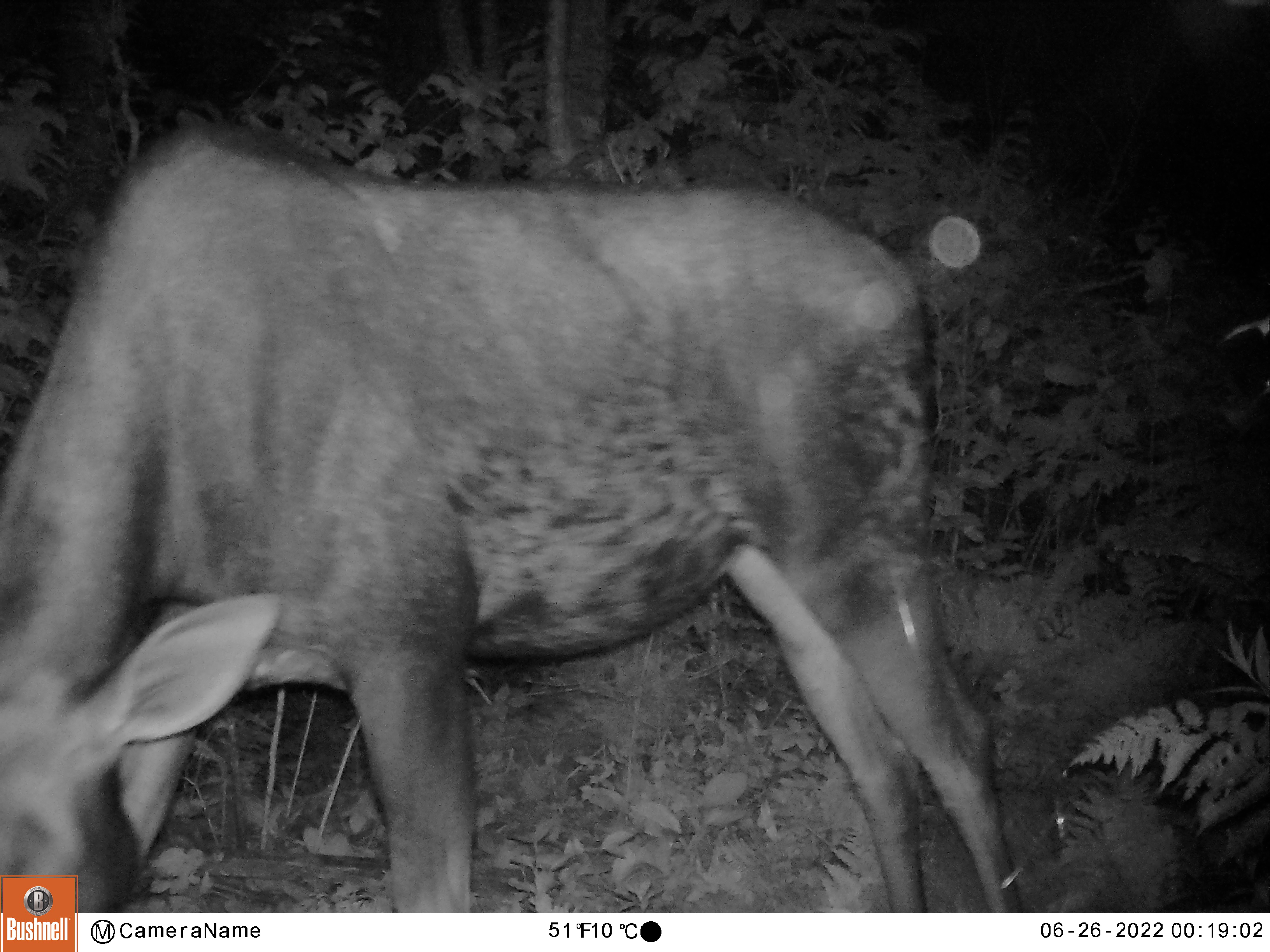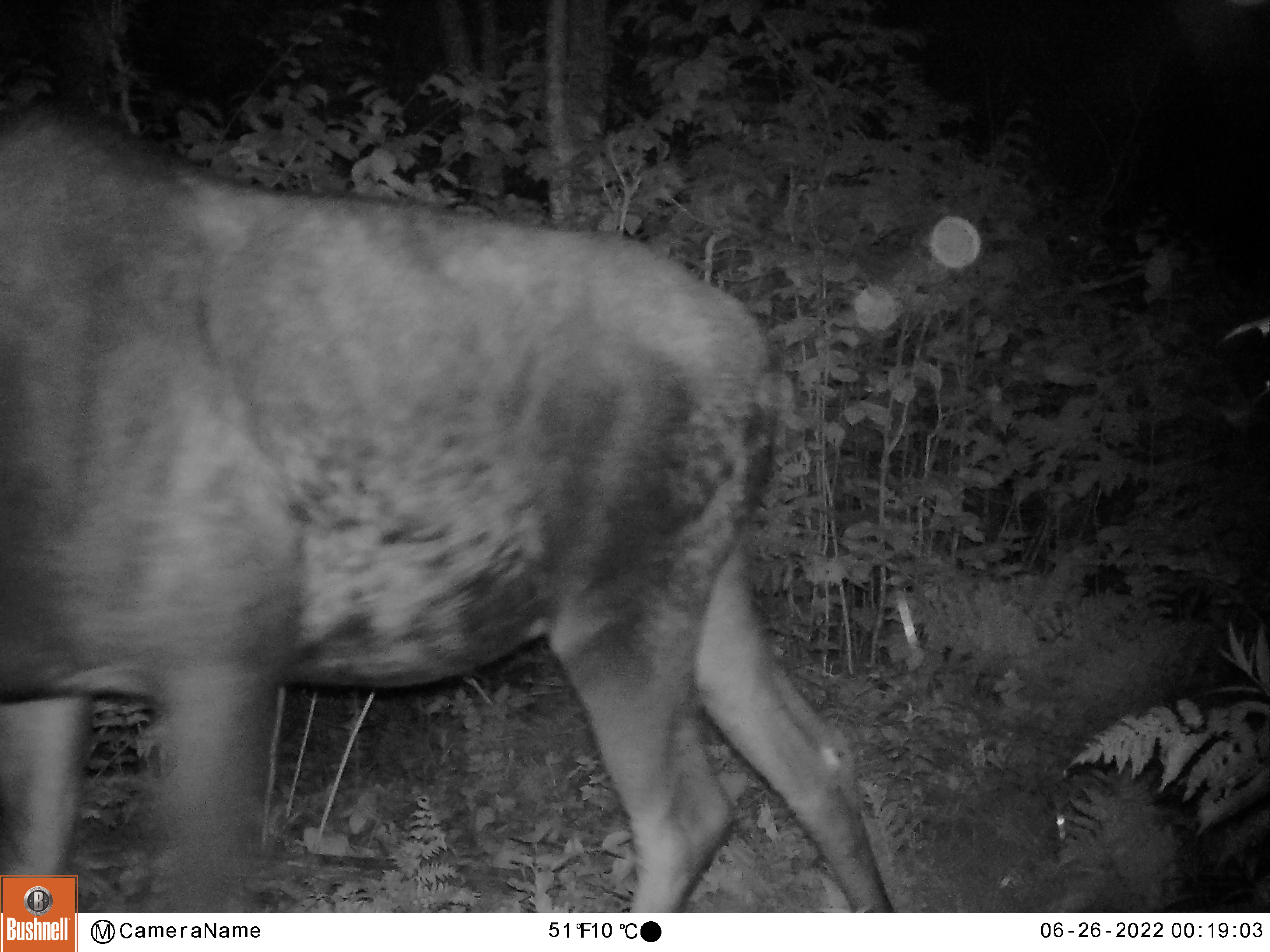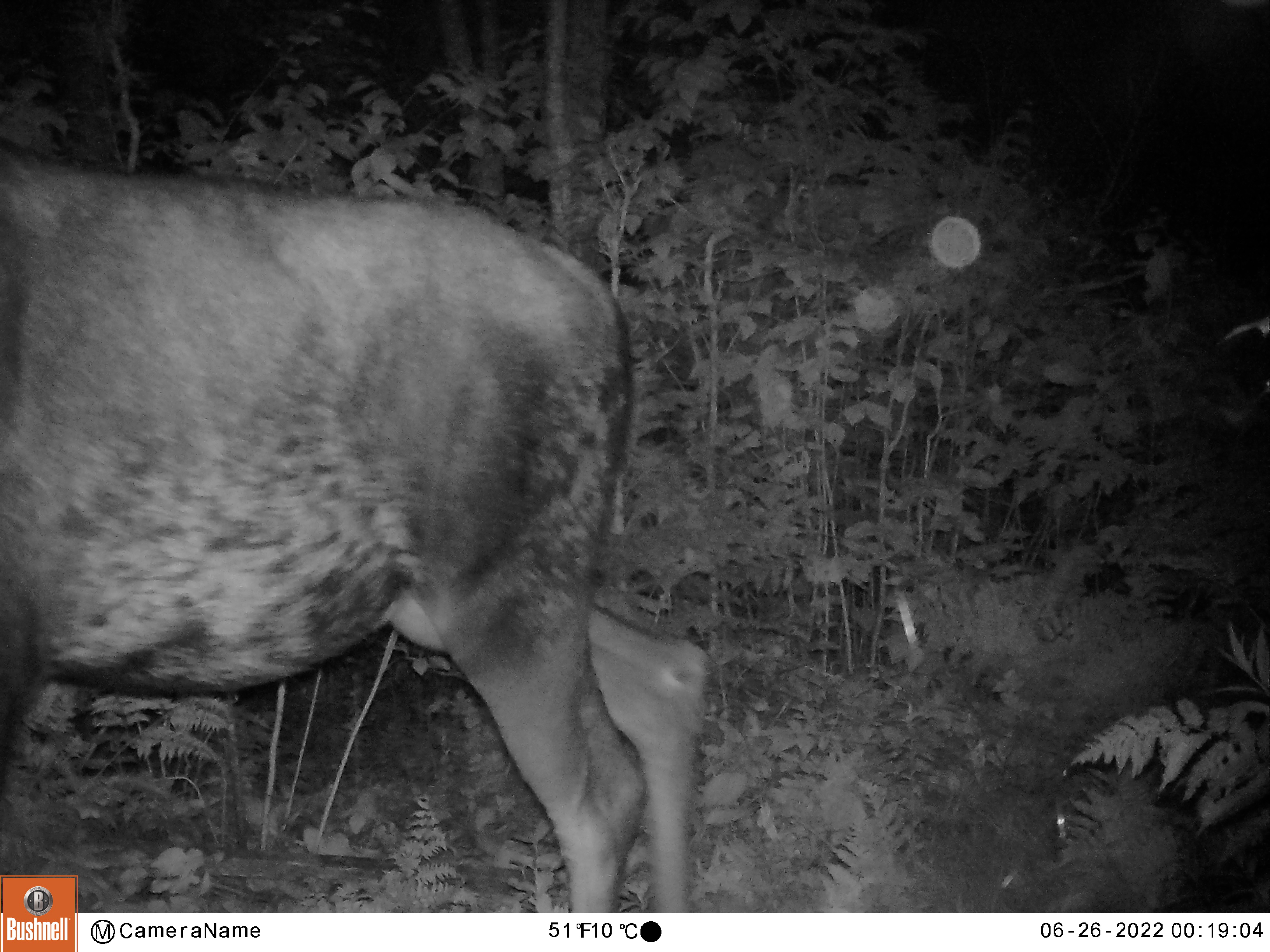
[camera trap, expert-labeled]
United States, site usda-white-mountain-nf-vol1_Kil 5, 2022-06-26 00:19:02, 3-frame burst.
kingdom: Animalia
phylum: Chordata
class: Mammalia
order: Artiodactyla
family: Cervidae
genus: Alces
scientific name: Alces alces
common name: moose